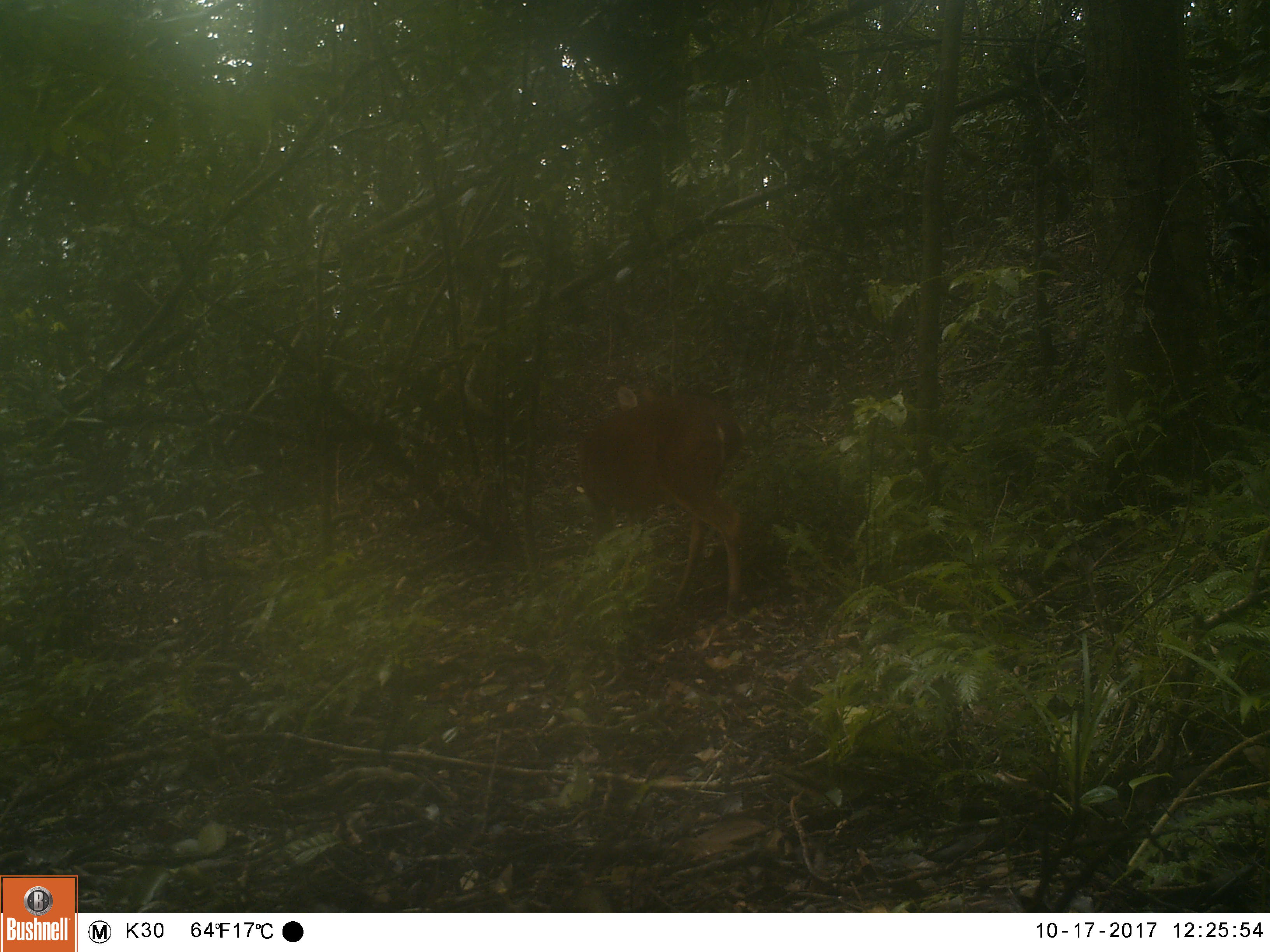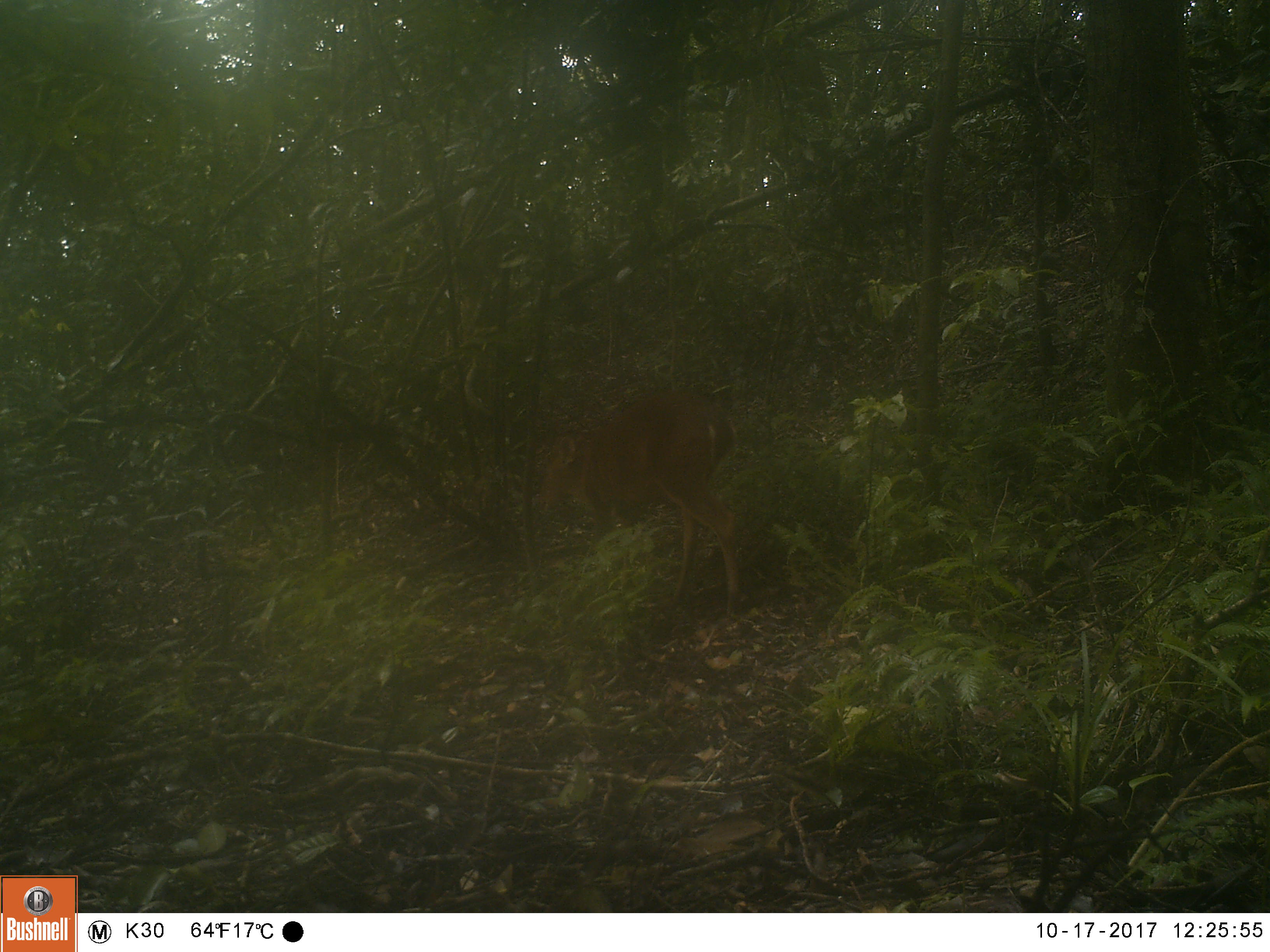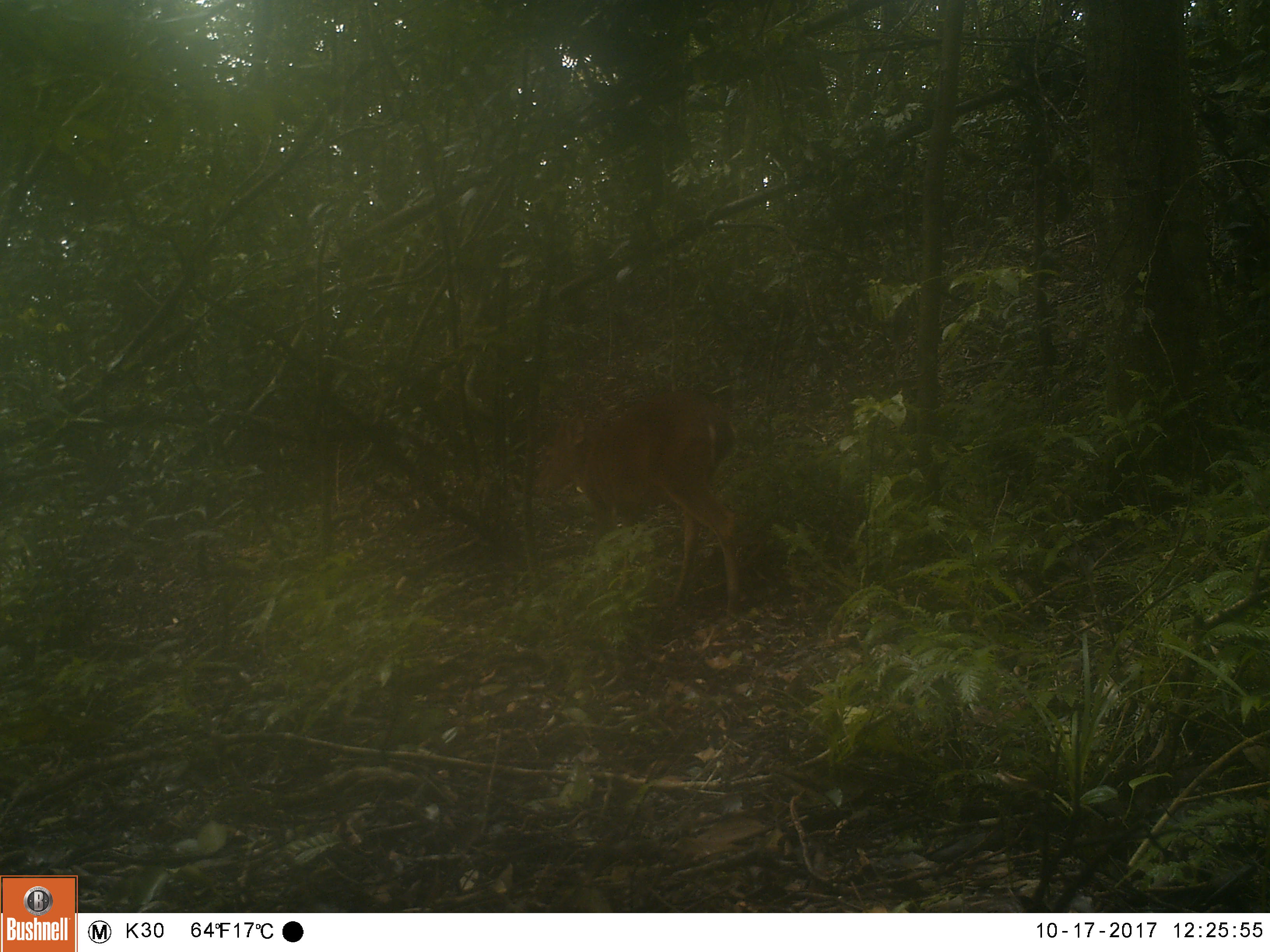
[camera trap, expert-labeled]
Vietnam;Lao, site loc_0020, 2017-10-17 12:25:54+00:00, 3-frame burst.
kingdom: Animalia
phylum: Chordata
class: Mammalia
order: Artiodactyla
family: Cervidae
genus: Muntiacus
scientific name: Muntiacus vuquangensis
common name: large-antlered muntjac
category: large antlered muntjac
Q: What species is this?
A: Large antlered muntjac (large-antlered muntjac) (Muntiacus vuquangensis).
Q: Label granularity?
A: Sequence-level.